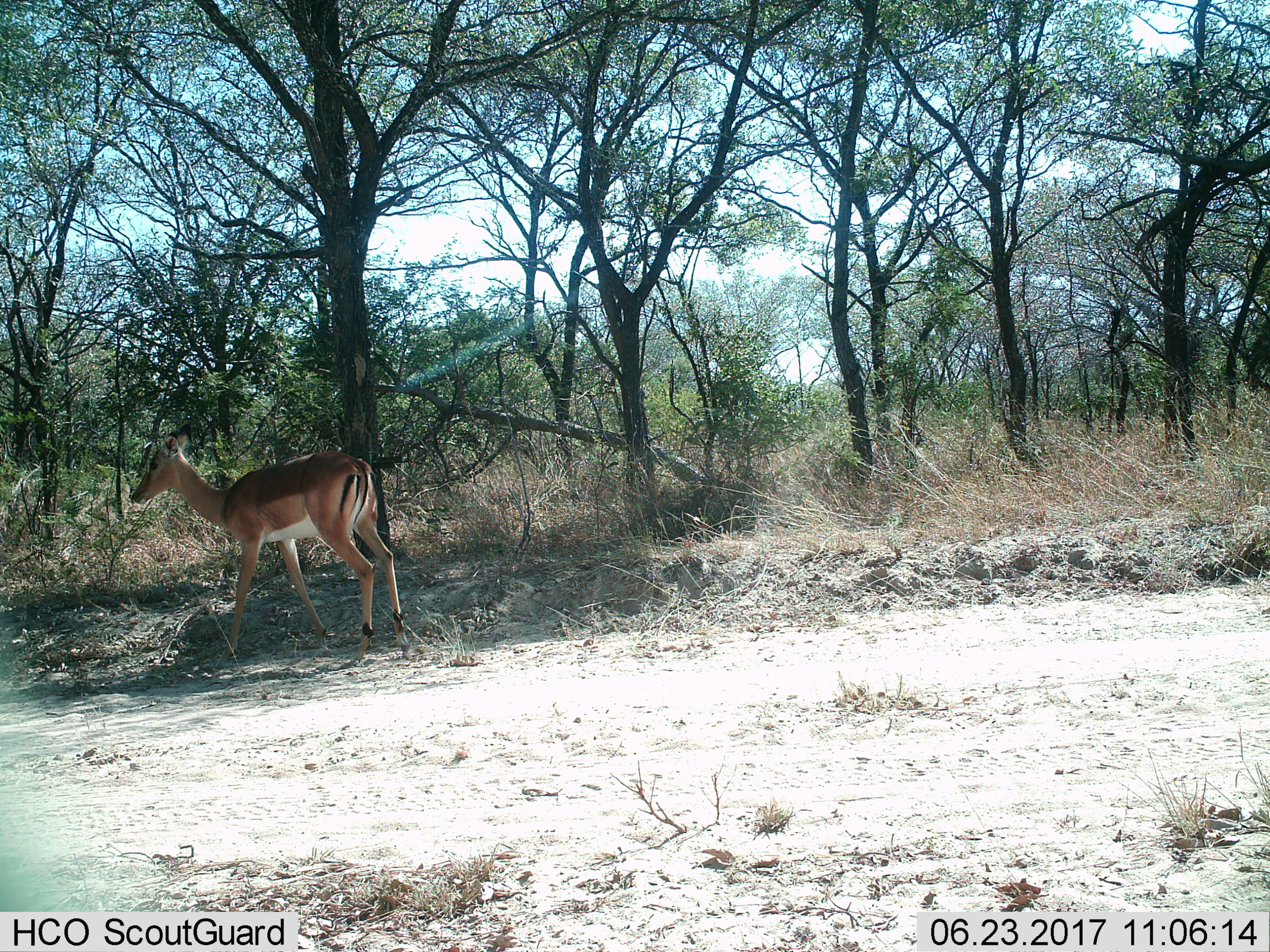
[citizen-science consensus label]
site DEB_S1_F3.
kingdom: Animalia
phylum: Chordata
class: Mammalia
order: Artiodactyla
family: Bovidae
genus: Aepyceros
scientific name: Aepyceros melampus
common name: impala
Impala (Aepyceros melampus), count 1. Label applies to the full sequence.